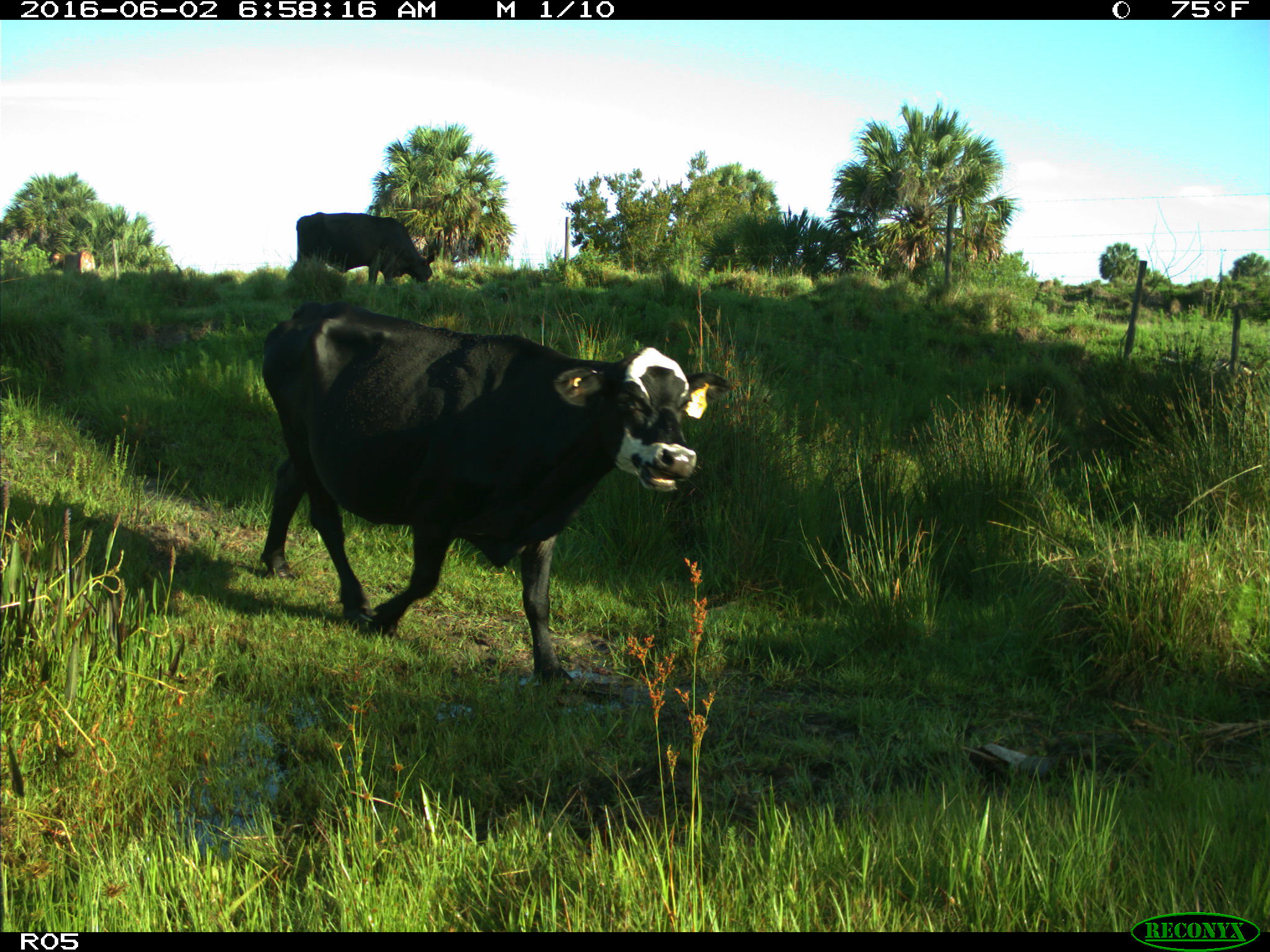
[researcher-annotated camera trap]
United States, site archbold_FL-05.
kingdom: Animalia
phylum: Chordata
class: Mammalia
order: Artiodactyla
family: Bovidae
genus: Bos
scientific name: Bos taurus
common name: domestic cow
Bos taurus (domestic cow).